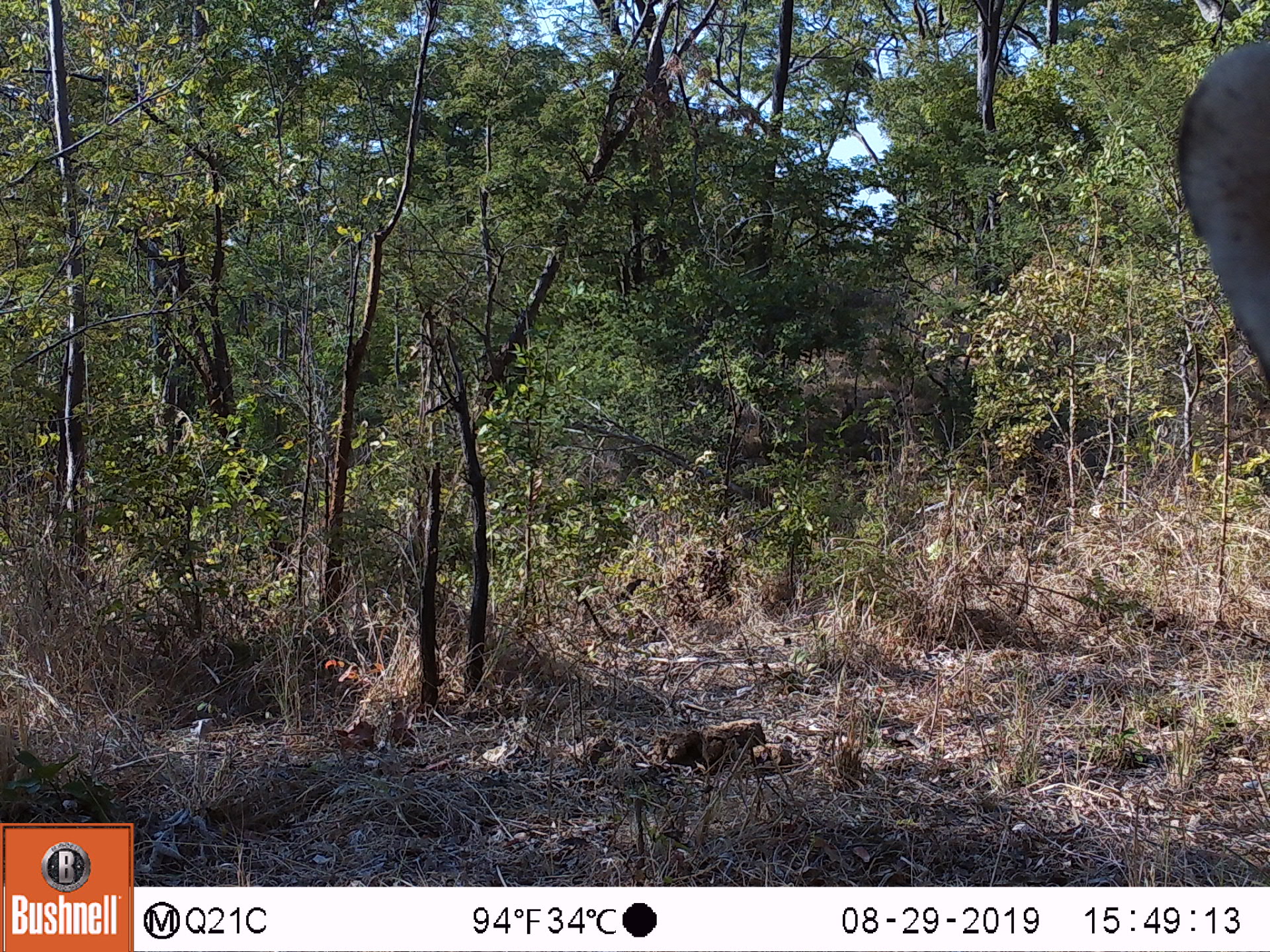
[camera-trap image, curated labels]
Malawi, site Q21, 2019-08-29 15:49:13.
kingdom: Animalia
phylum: Chordata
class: Mammalia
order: Artiodactyla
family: Bovidae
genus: Tragelaphus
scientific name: Tragelaphus strepsiceros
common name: greater kudu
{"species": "greater kudu (Tragelaphus strepsiceros)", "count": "1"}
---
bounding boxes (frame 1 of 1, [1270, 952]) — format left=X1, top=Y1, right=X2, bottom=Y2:
greater kudu: left=1169, top=39, right=1264, bottom=414